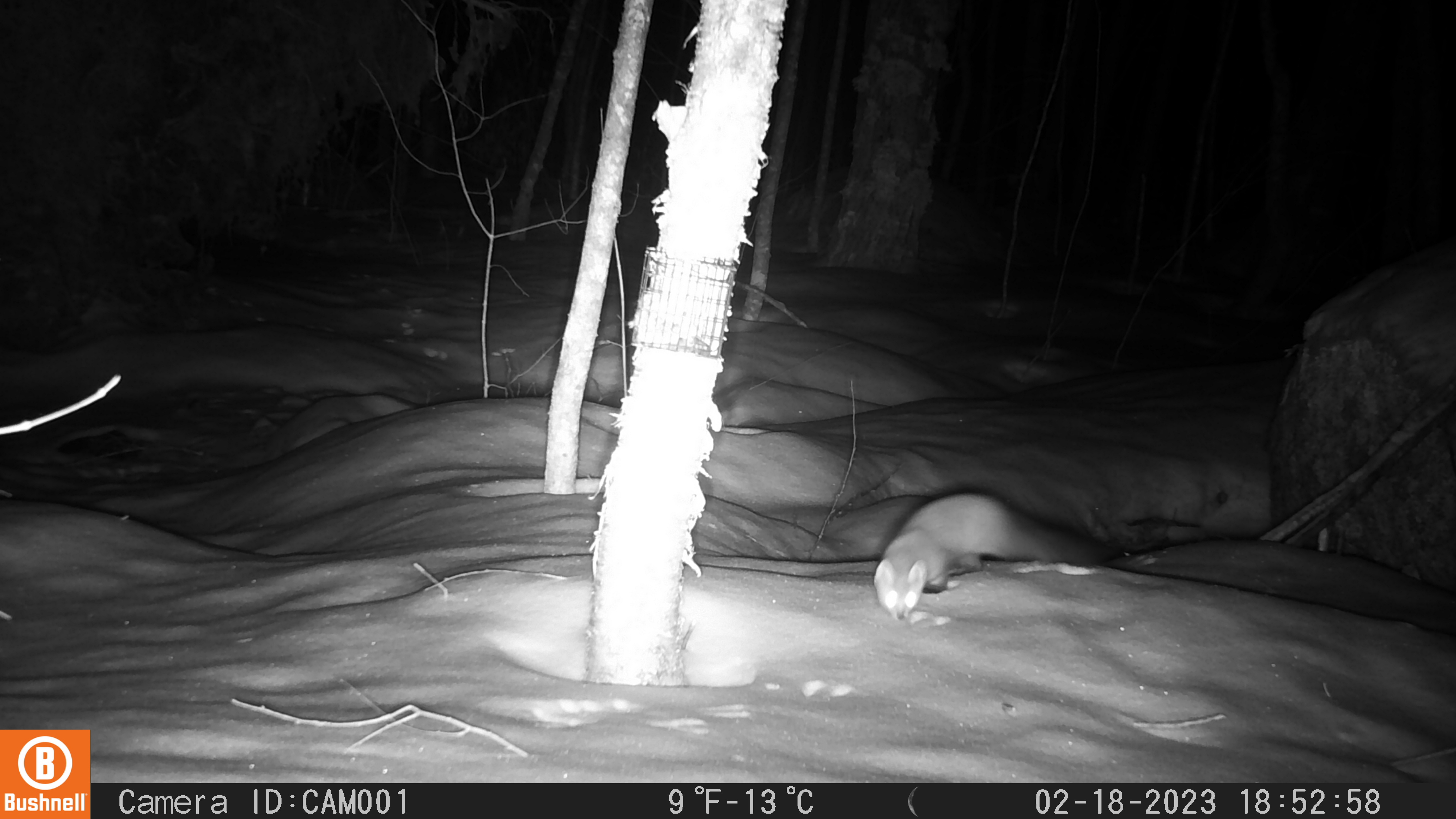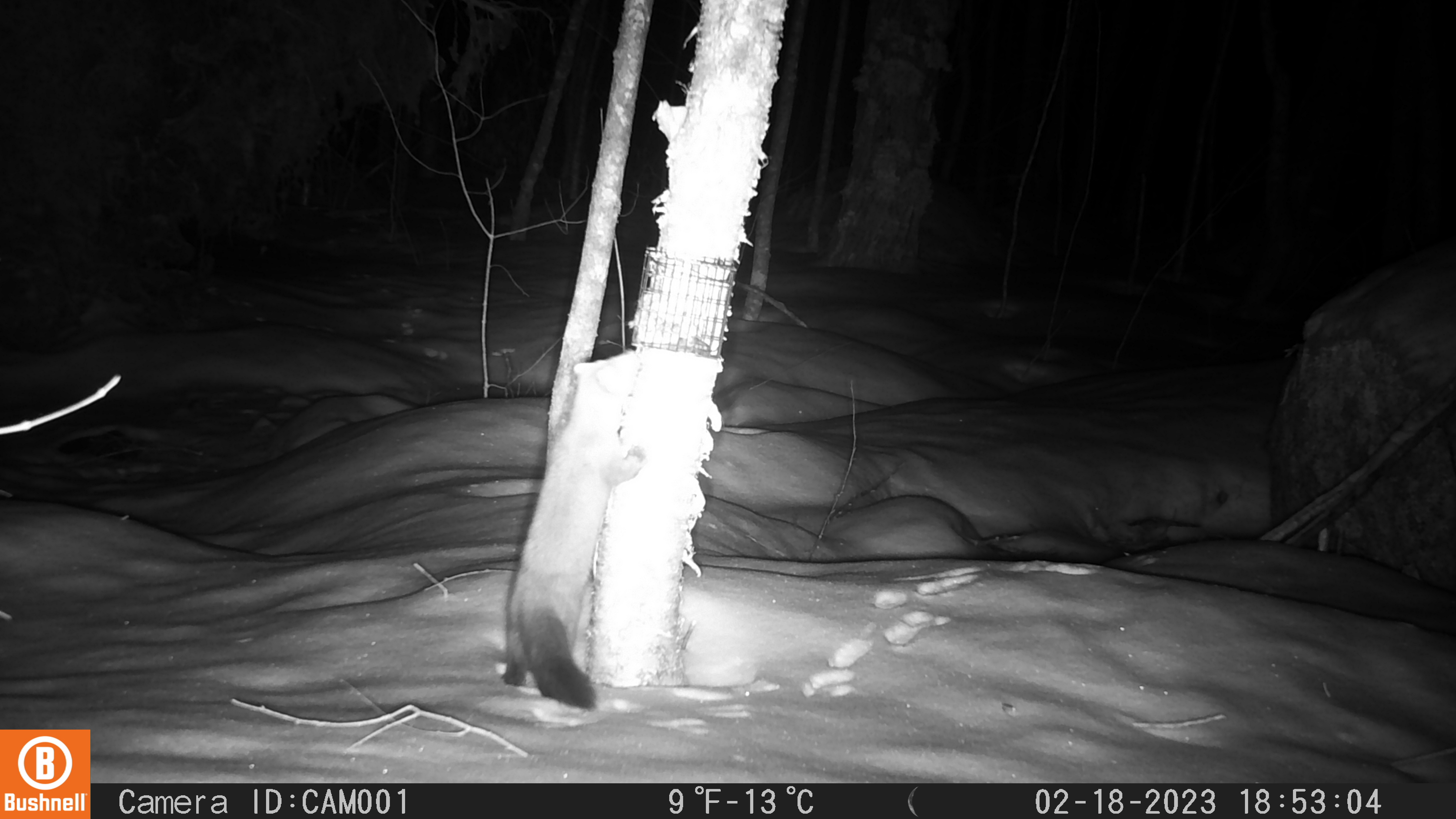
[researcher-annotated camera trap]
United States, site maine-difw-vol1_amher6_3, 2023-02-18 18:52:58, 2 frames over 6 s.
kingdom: Animalia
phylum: Chordata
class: Mammalia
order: Carnivora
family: Mustelidae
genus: Martes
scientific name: Martes americana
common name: american marten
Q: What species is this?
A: American marten (Martes americana).